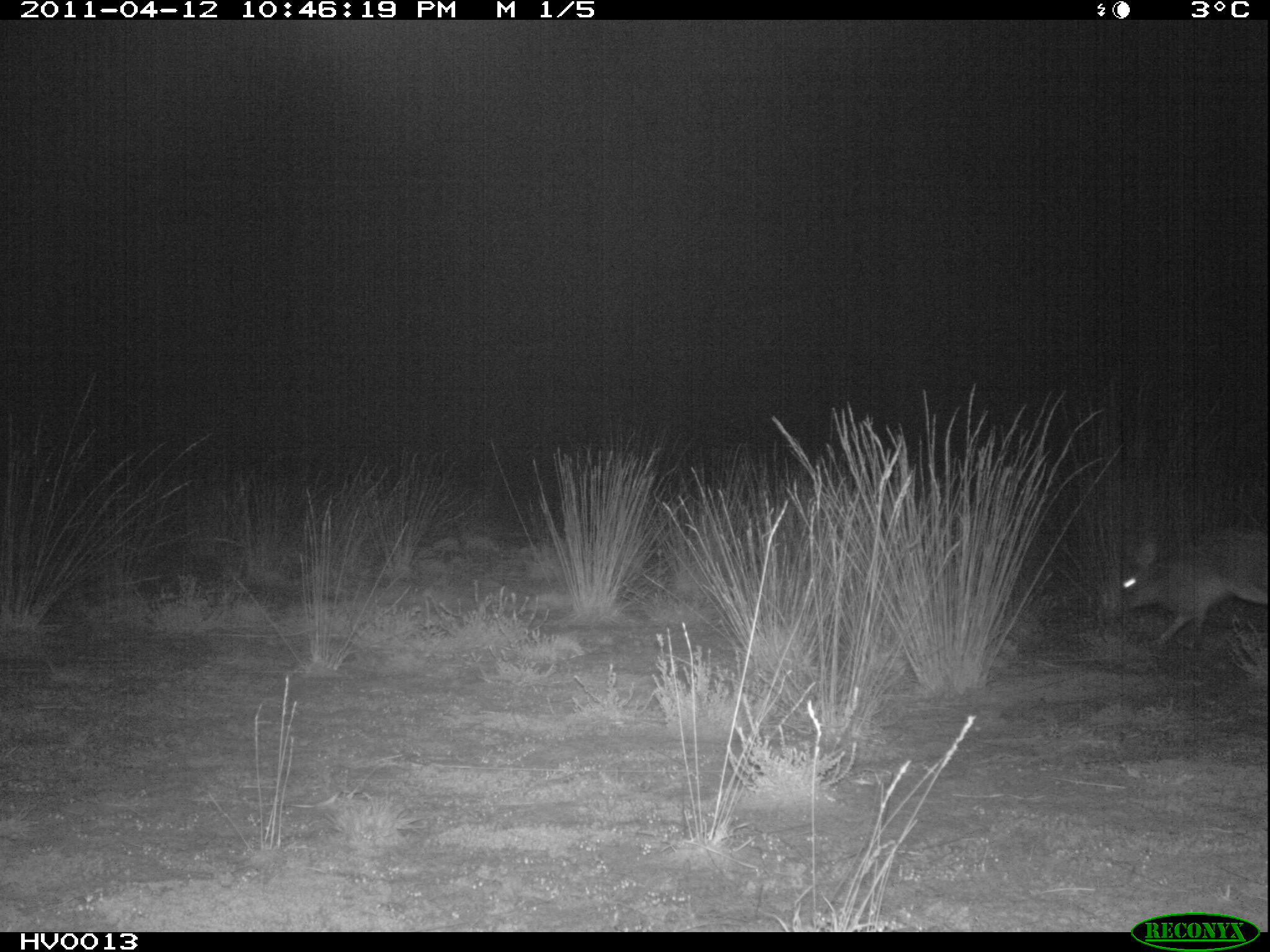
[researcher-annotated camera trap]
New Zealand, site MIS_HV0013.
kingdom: Animalia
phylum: Chordata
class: Mammalia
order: Lagomorpha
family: Leporidae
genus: Lepus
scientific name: Lepus europaeus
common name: brown hare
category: hare